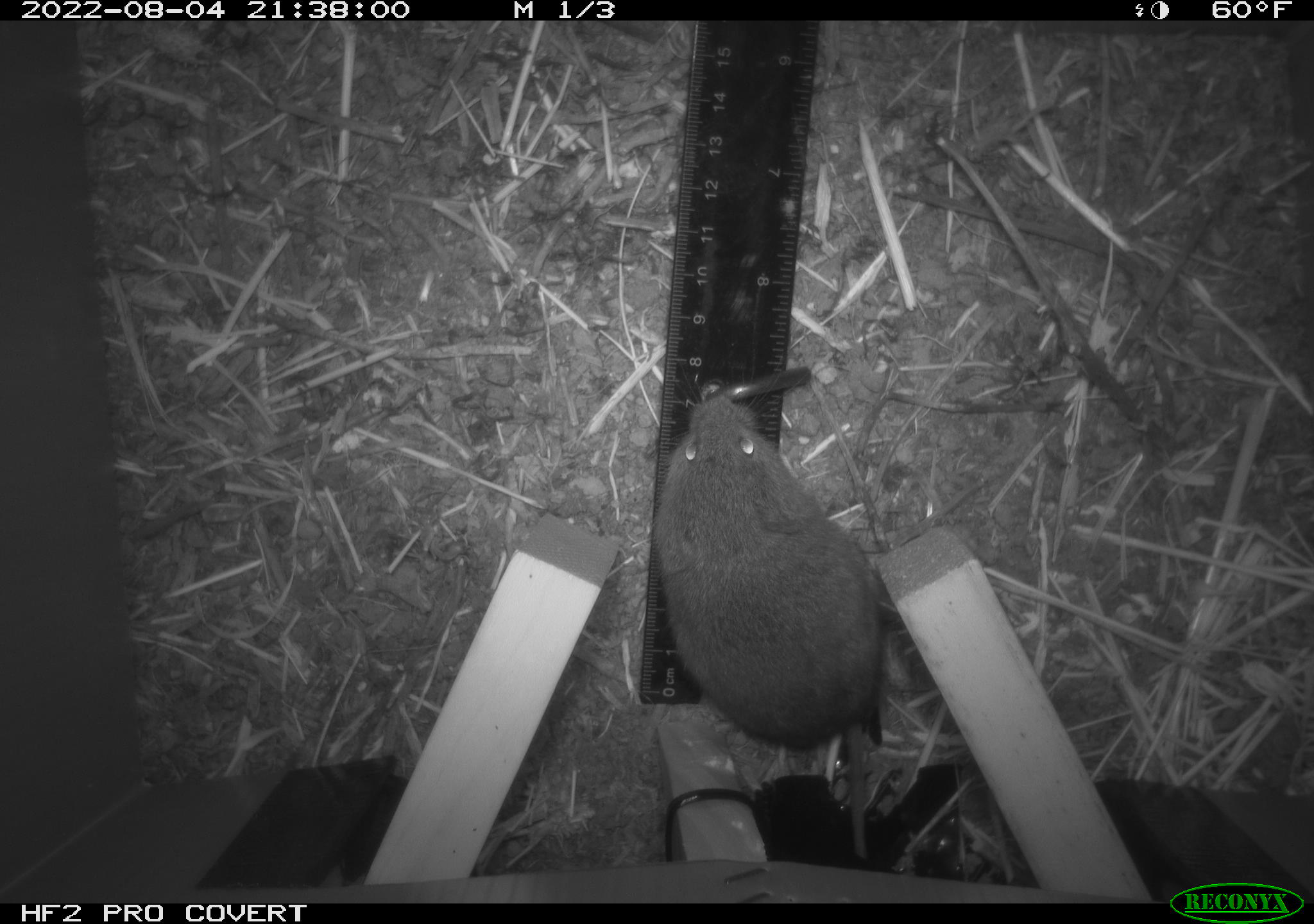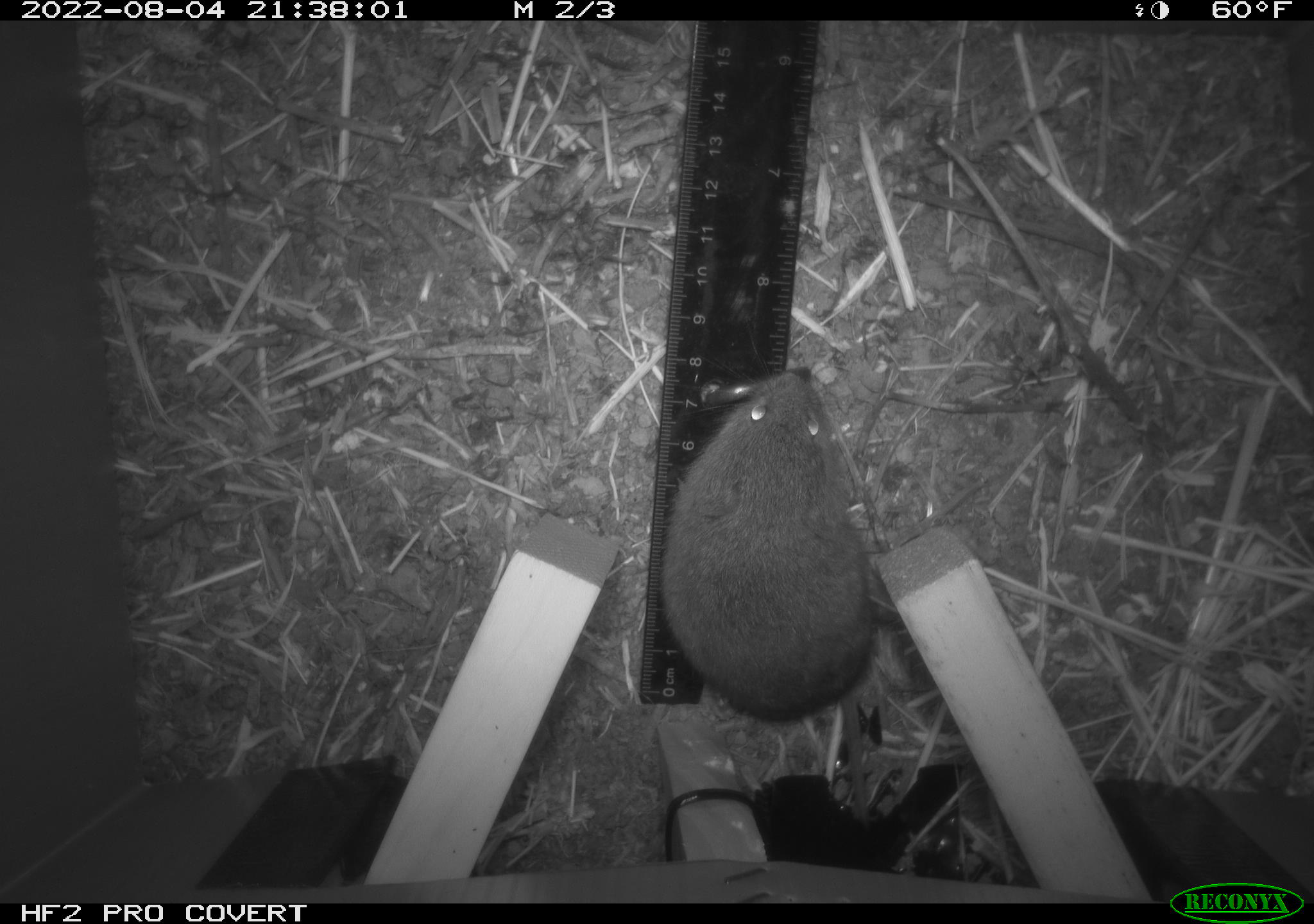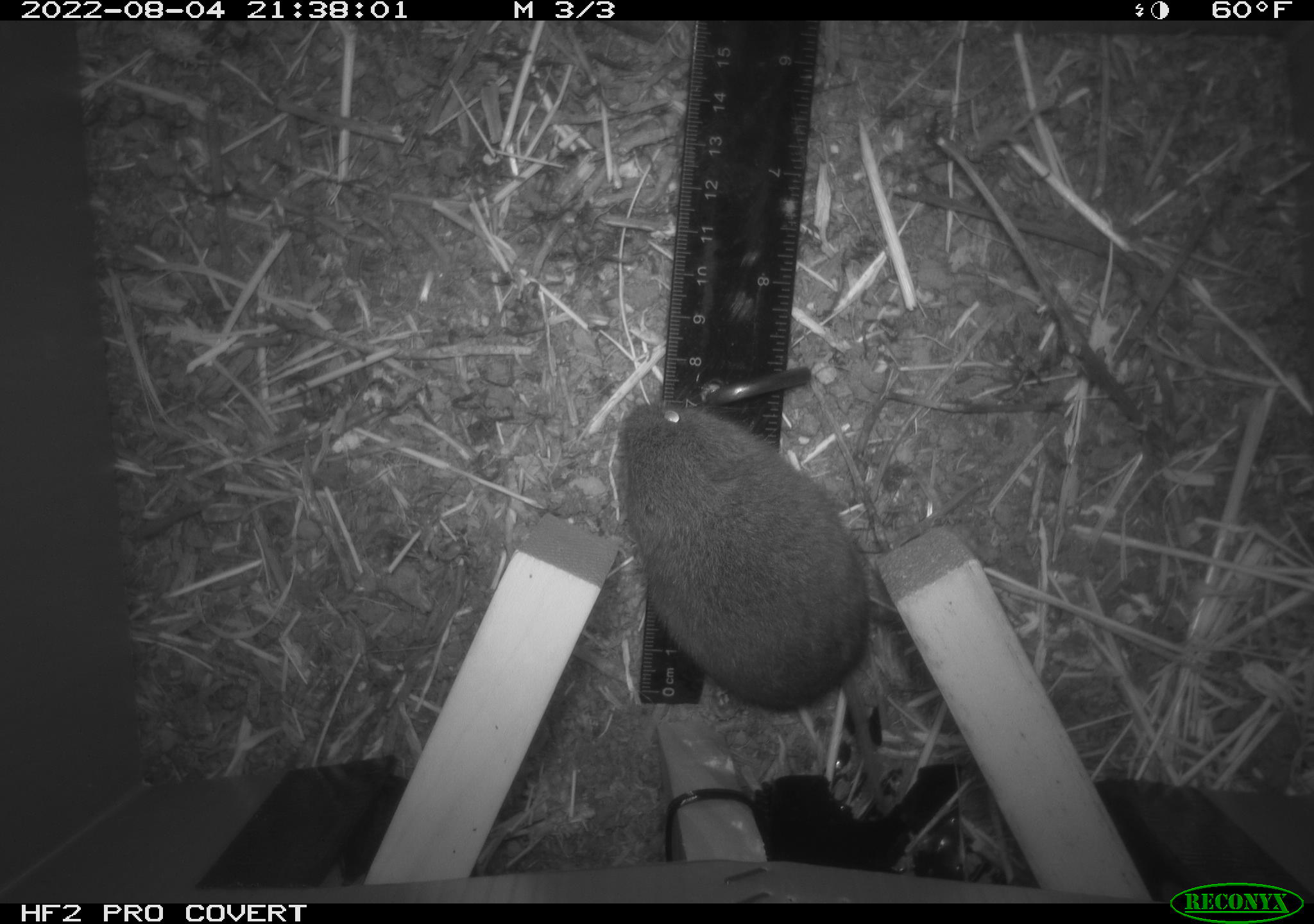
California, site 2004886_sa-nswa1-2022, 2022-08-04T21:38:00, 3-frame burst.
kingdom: Animalia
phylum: Chordata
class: Mammalia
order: Rodentia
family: Cricetidae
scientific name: Cricetidae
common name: hamsters, voles, lemmings, and allies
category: cricetidae family